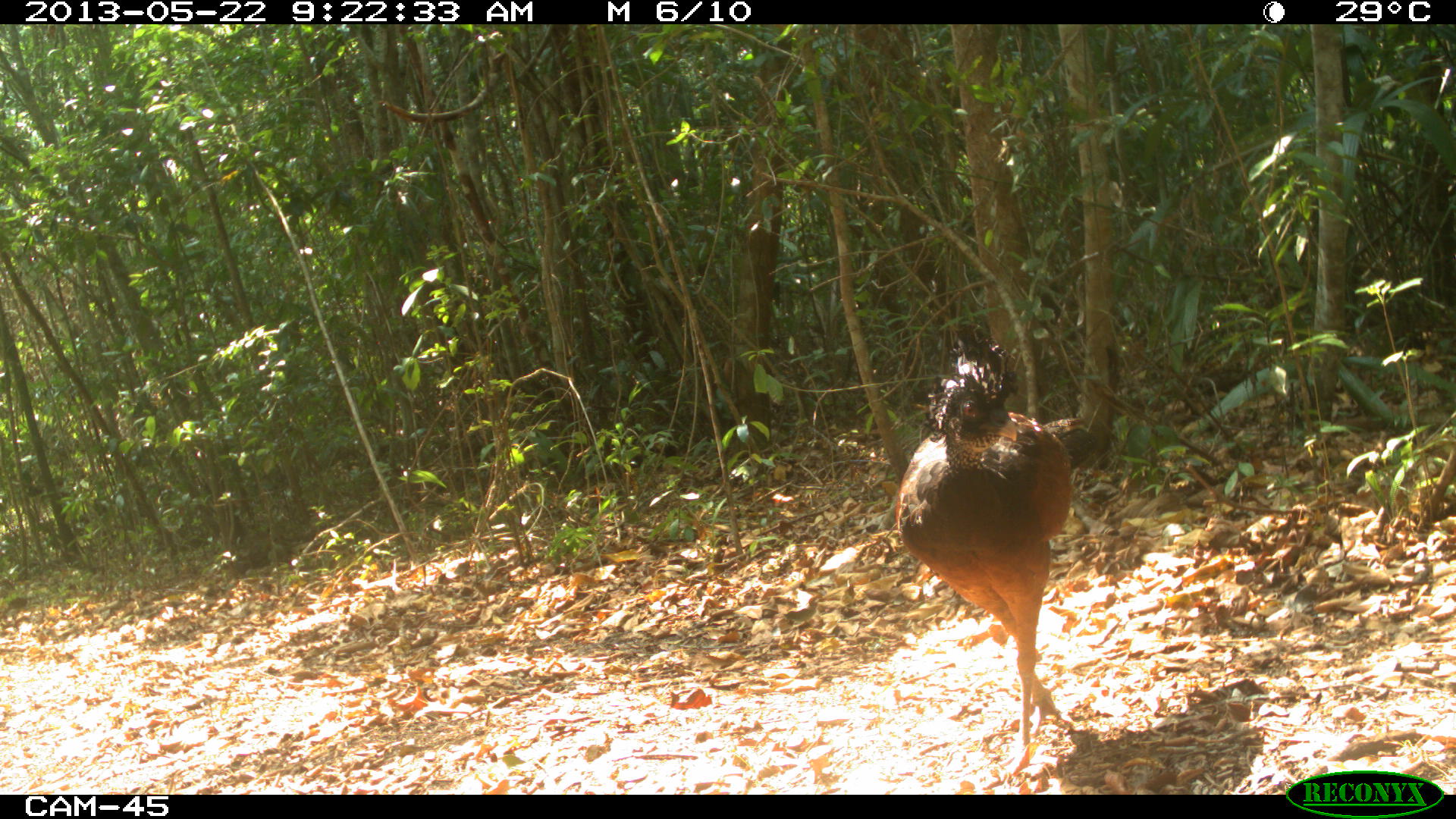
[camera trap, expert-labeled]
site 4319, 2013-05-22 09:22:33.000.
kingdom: Animalia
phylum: Chordata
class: Aves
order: Galliformes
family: Cracidae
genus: Crax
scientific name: Crax rubra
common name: great curassow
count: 1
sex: female